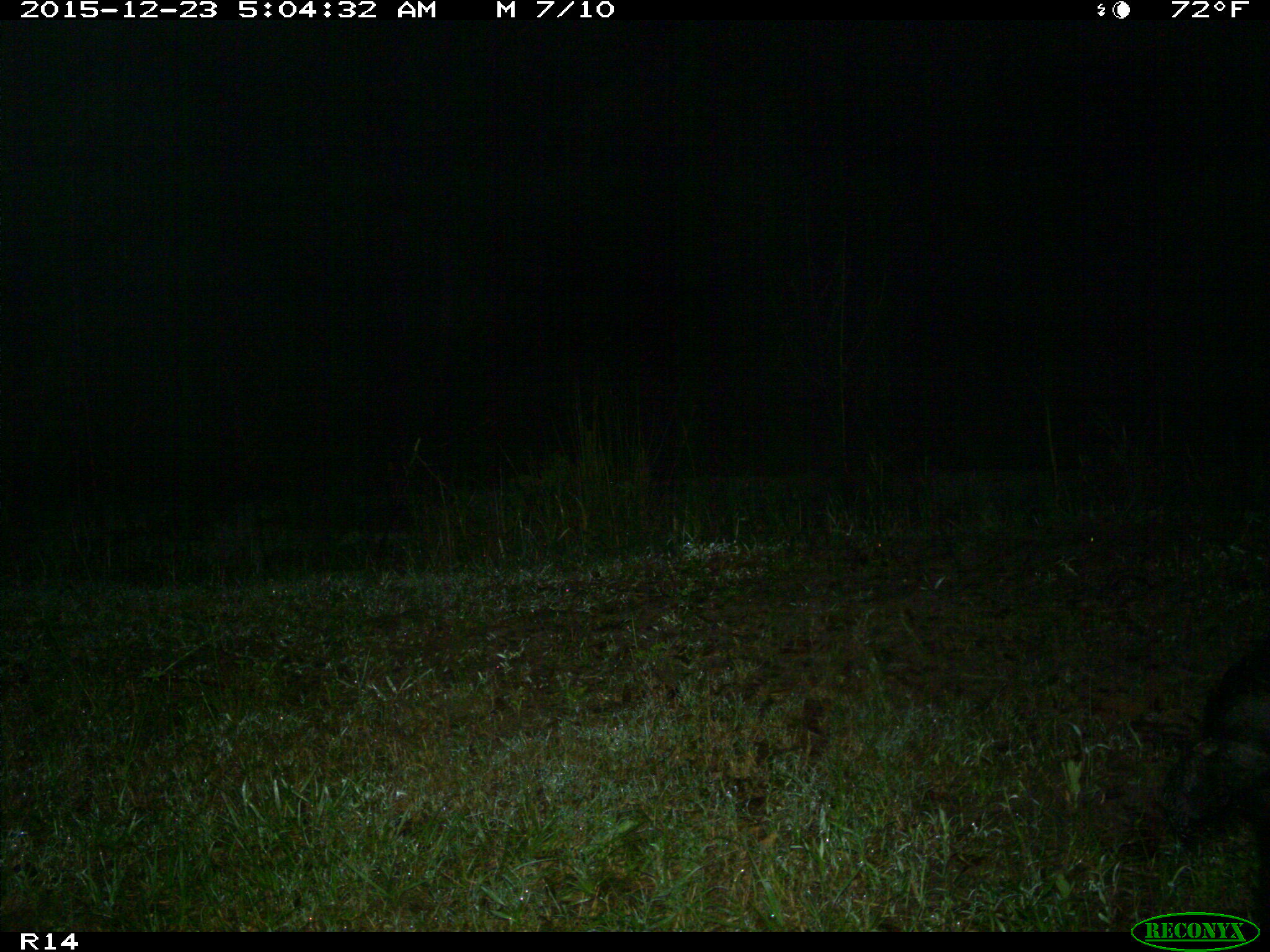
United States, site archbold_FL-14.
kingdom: Animalia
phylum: Chordata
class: Mammalia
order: Artiodactyla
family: Suidae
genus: Sus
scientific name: Sus scrofa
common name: wild boar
Sus scrofa (wild boar).